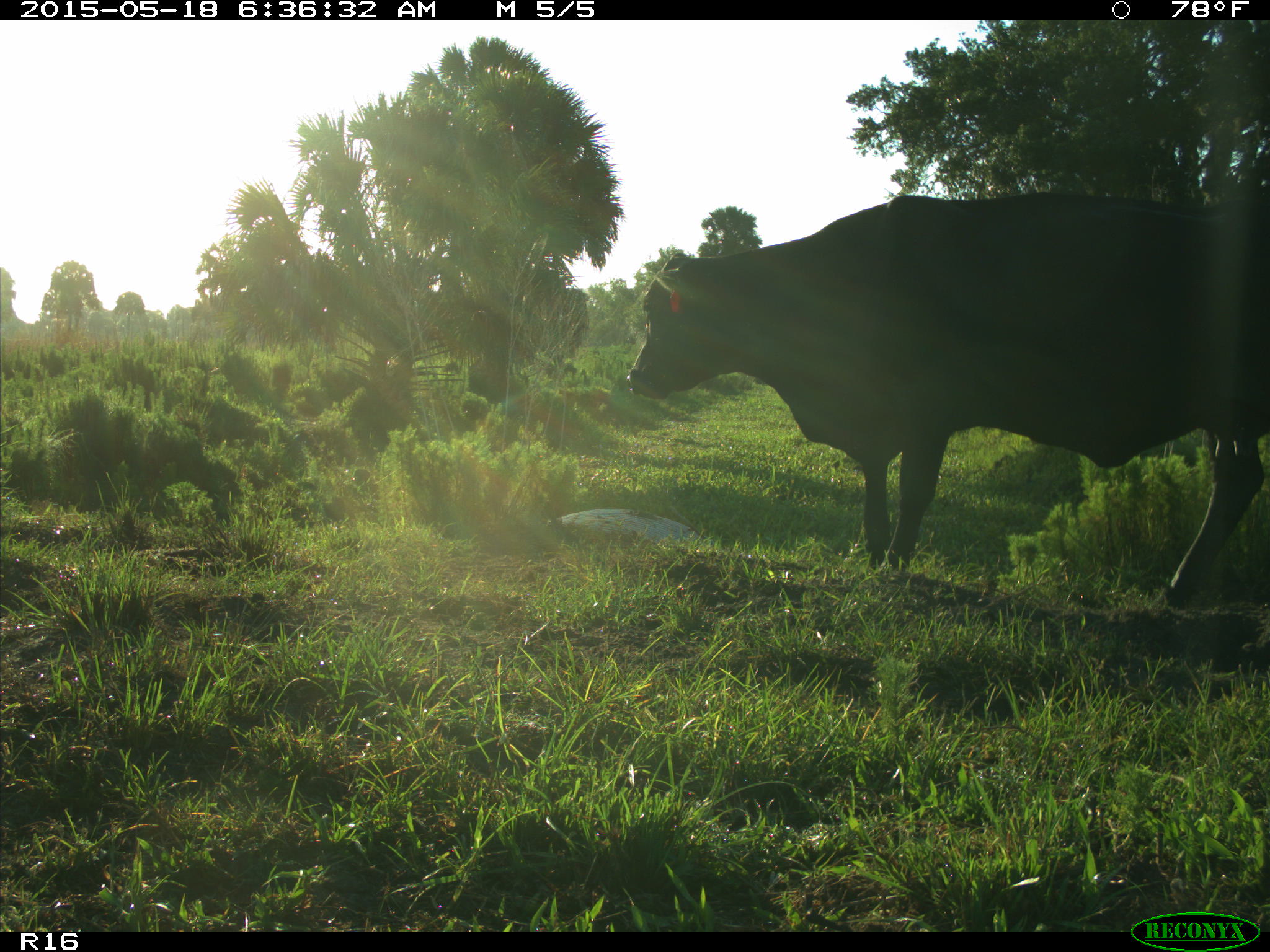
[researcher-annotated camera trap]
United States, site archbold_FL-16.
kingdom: Animalia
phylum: Chordata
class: Mammalia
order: Artiodactyla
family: Bovidae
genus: Bos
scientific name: Bos taurus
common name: domestic cow